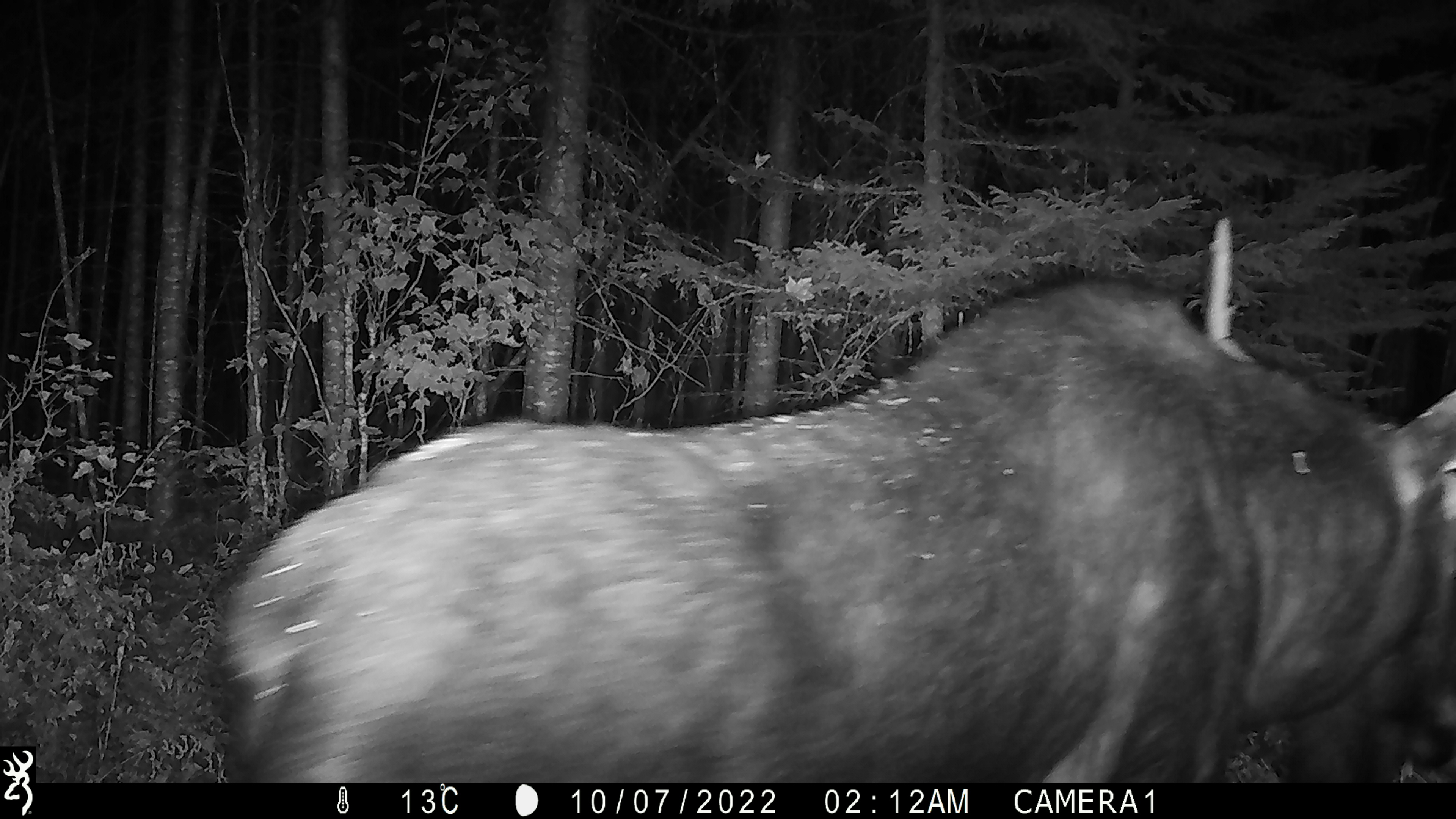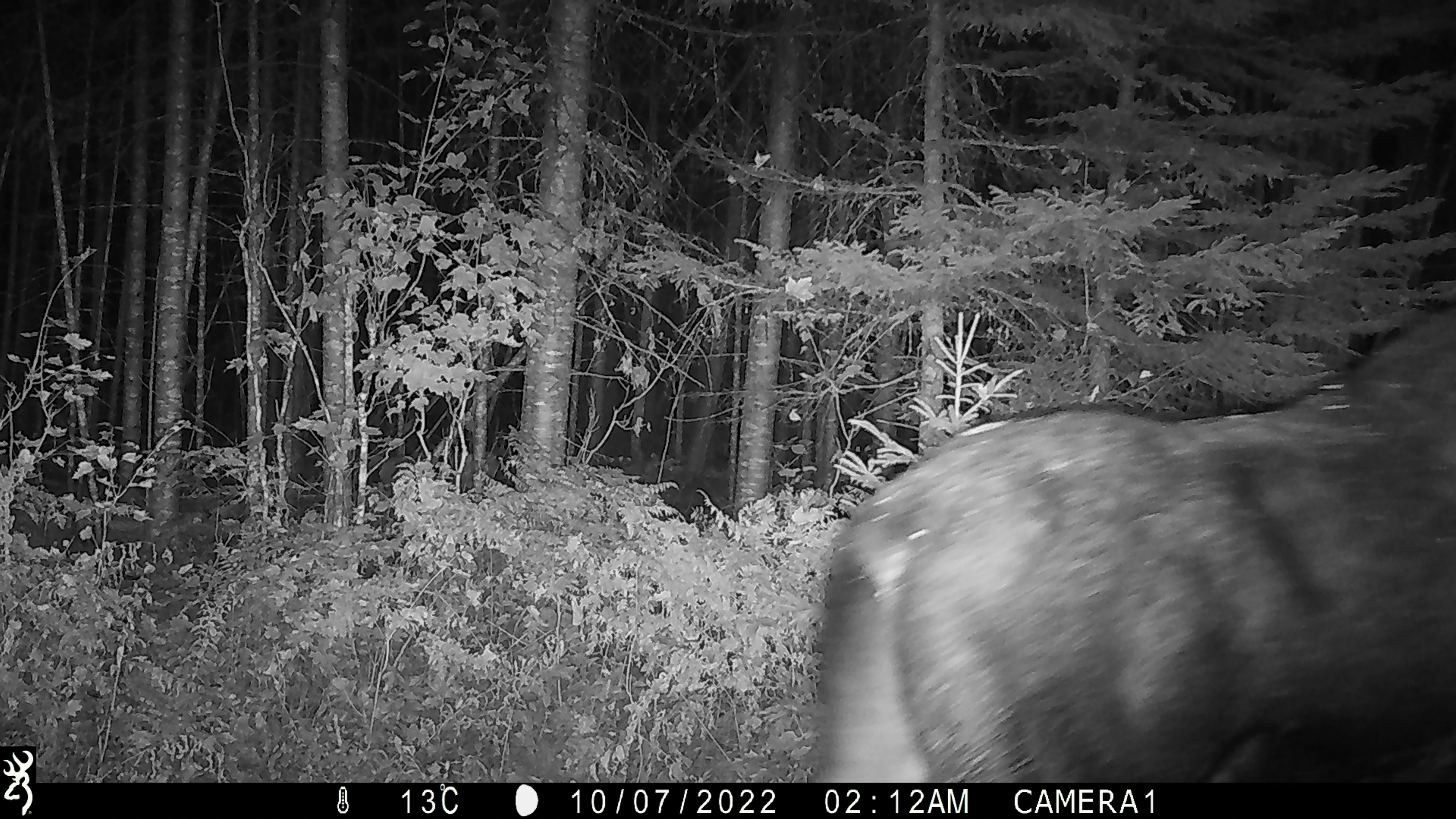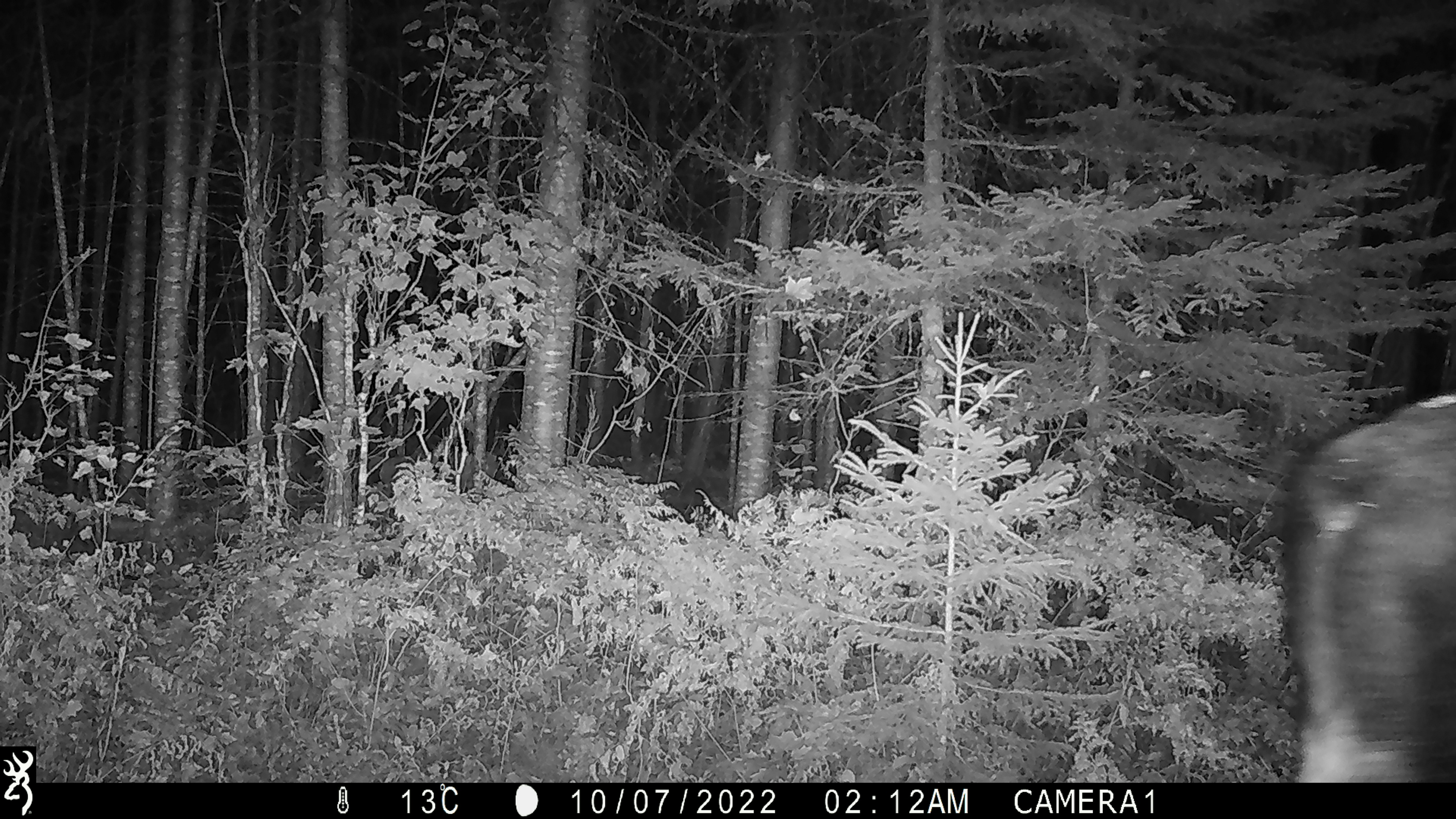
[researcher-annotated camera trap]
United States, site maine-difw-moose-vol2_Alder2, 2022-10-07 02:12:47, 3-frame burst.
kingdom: Animalia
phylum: Chordata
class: Mammalia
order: Artiodactyla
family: Cervidae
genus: Alces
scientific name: Alces alces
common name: moose